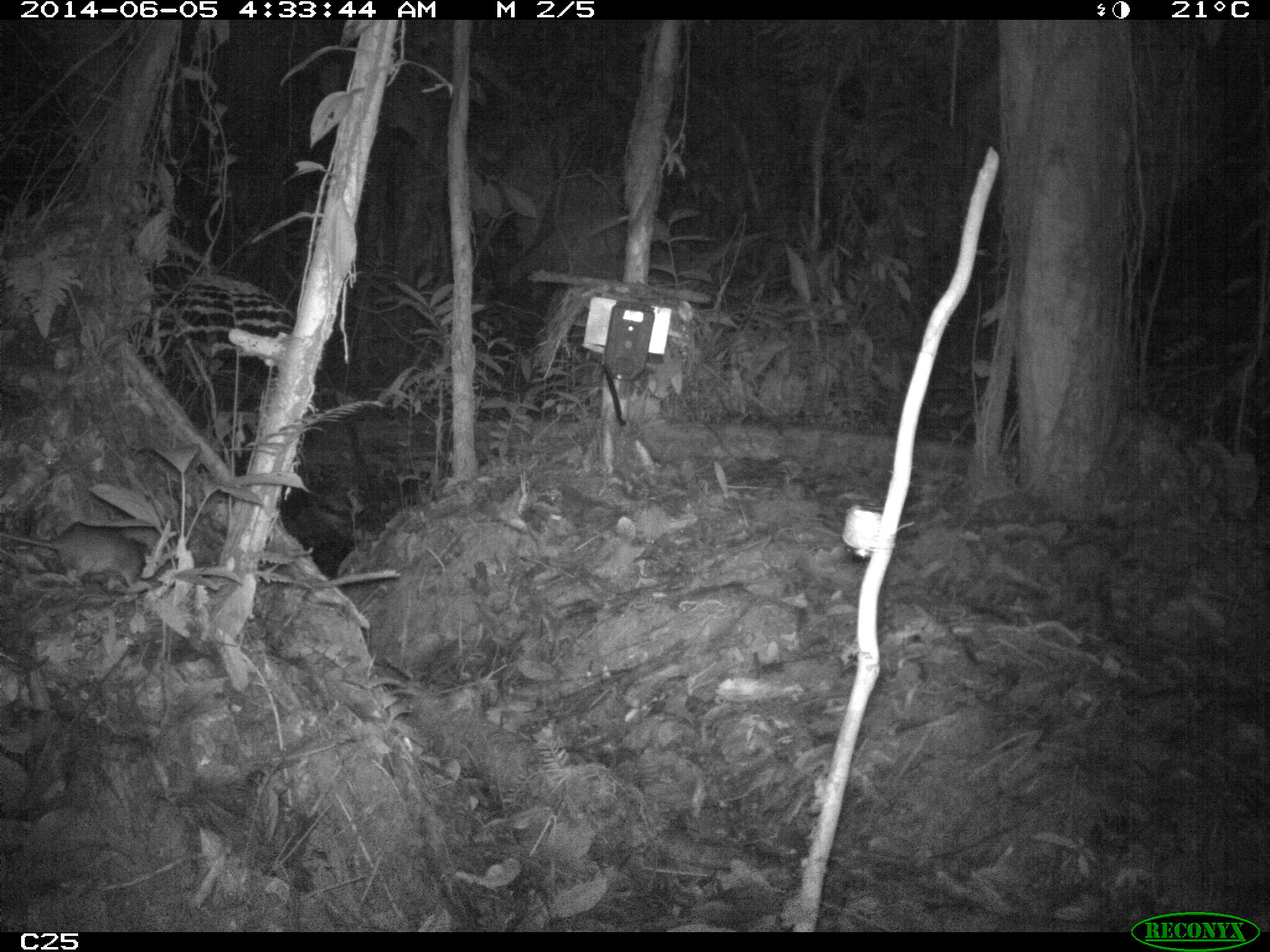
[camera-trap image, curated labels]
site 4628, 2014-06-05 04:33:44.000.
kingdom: Animalia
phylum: Chordata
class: Mammalia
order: Rodentia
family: Muridae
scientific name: Muridae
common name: mice, rats, and gerbils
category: unknown mouse or rat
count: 1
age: adult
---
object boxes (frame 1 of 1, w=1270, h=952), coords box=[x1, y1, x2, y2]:
unknown mouse or rat: box=[0, 518, 150, 587]